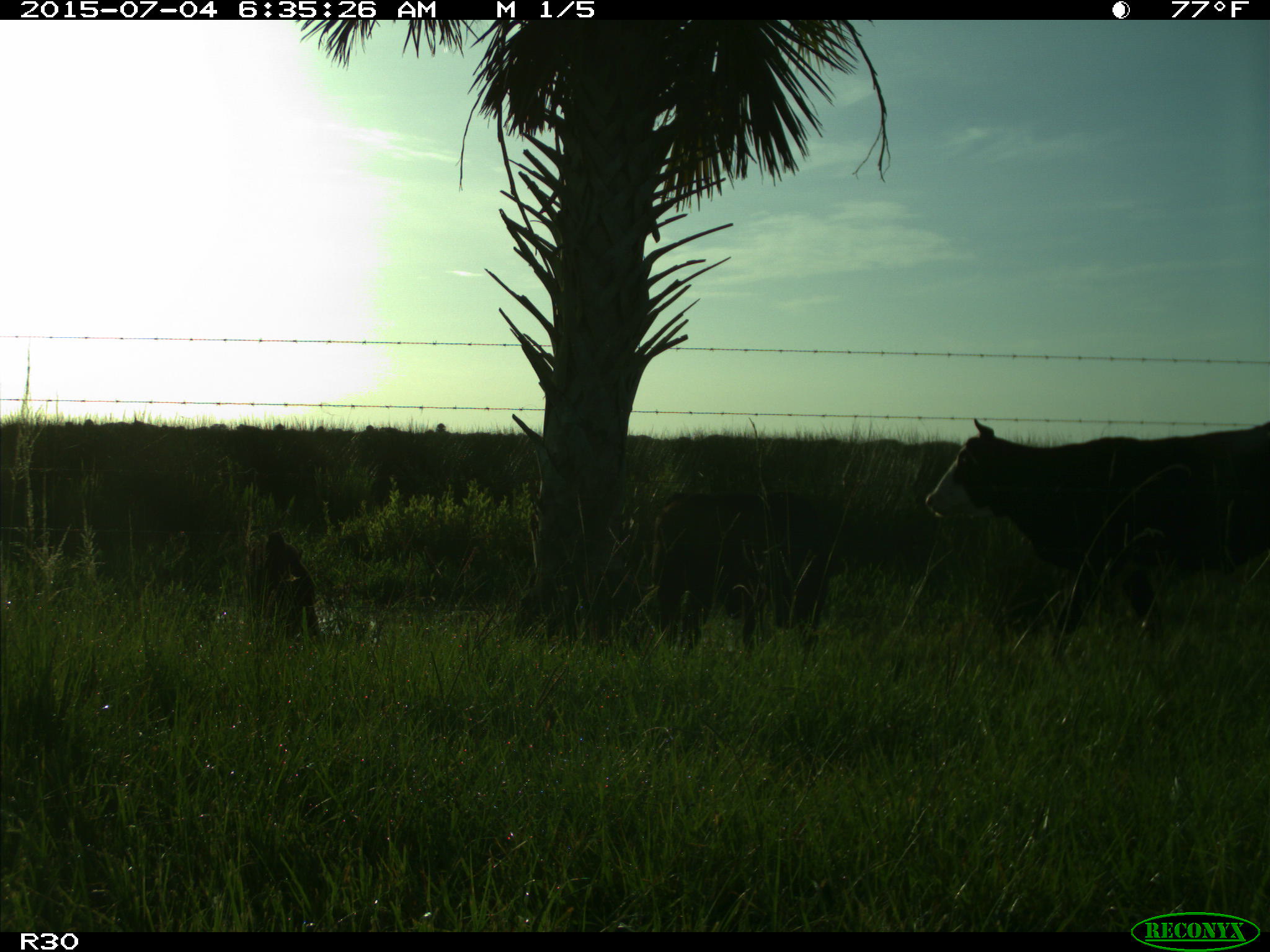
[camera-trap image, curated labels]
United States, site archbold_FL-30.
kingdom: Animalia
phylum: Chordata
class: Mammalia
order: Artiodactyla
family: Bovidae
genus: Bos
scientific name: Bos taurus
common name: domestic cow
Bos taurus (domestic cow).